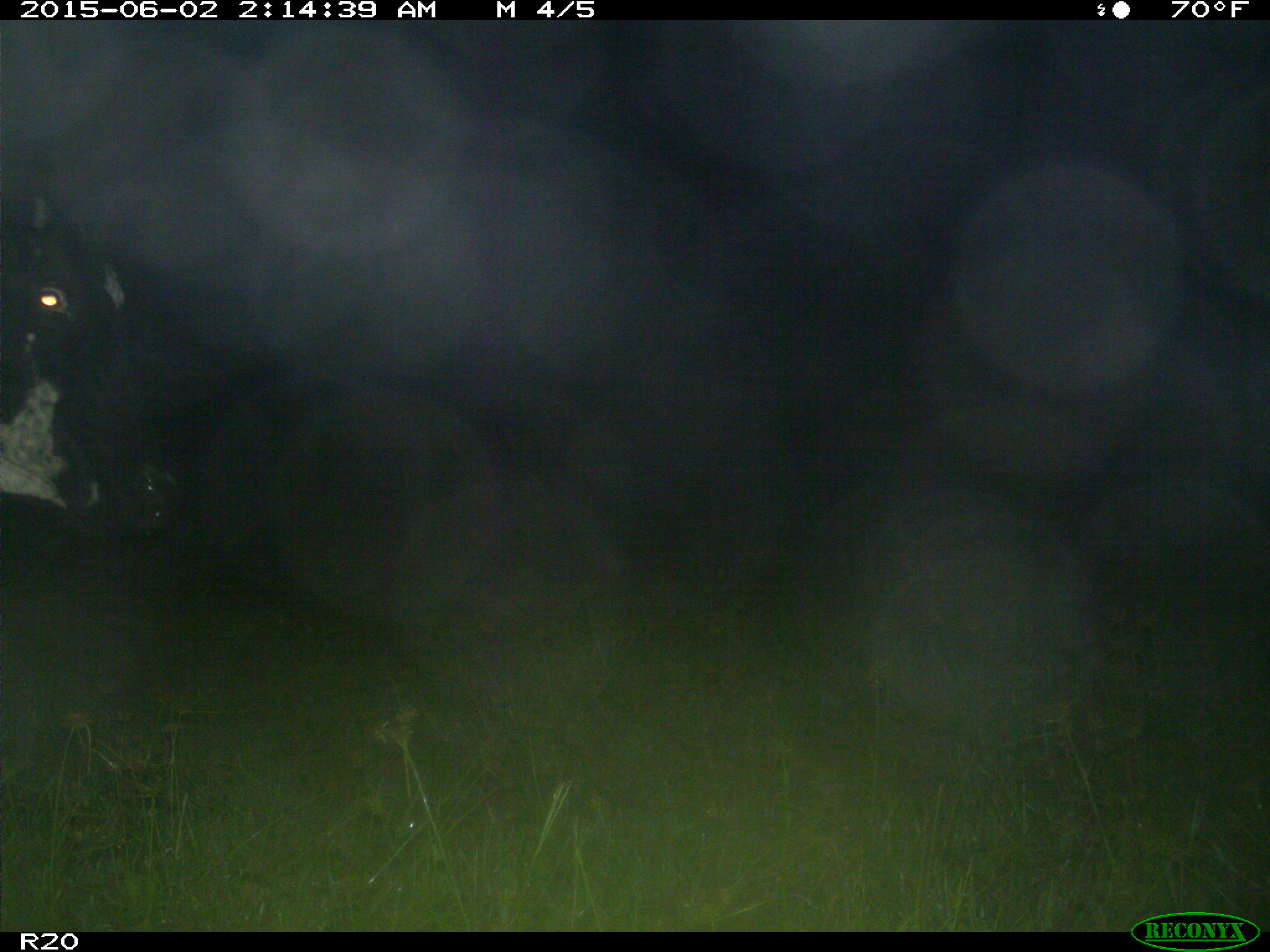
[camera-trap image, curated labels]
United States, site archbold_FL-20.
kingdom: Animalia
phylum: Chordata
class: Mammalia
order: Artiodactyla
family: Bovidae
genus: Bos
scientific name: Bos taurus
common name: domestic cow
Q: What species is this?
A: Bos taurus (domestic cow).